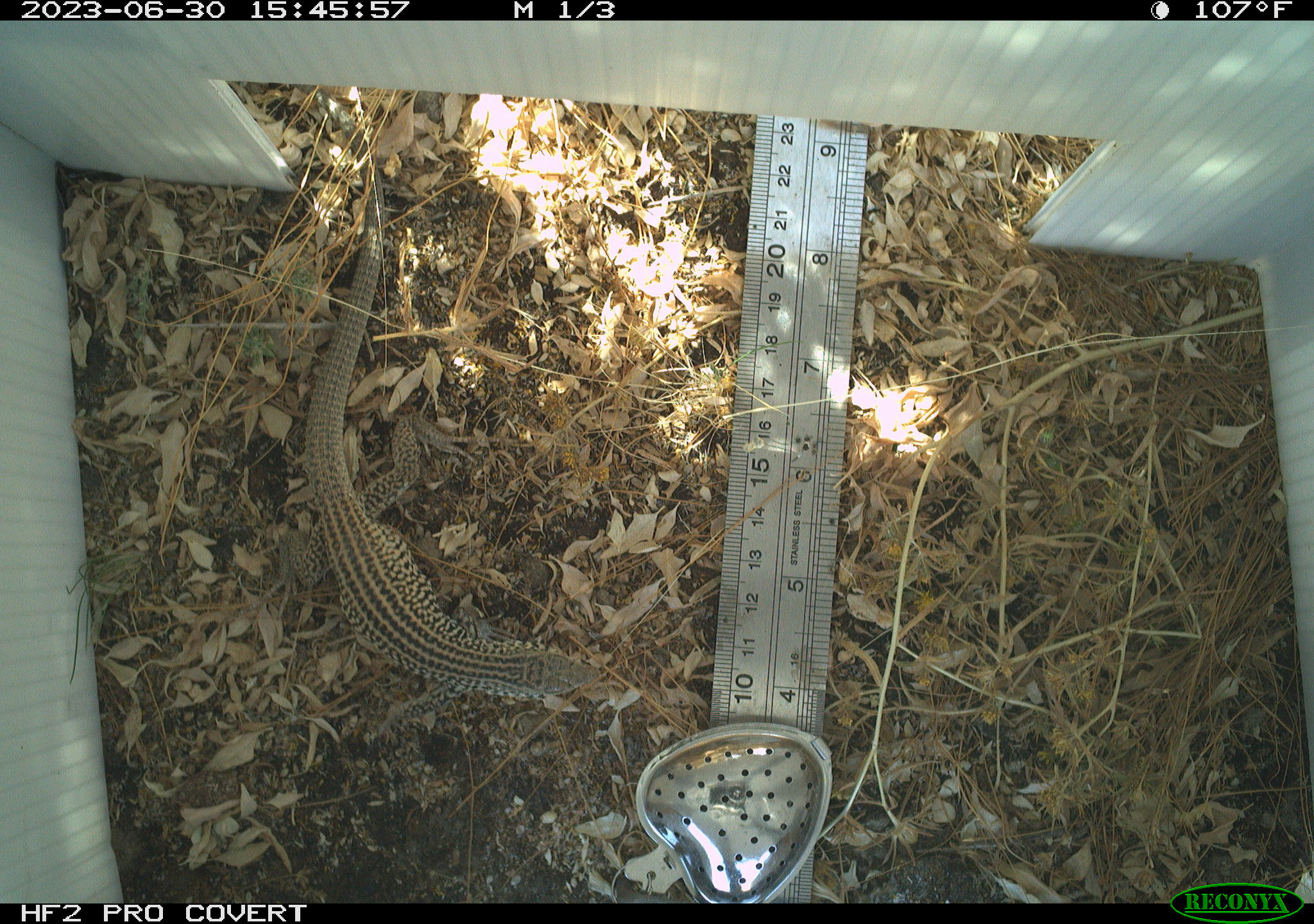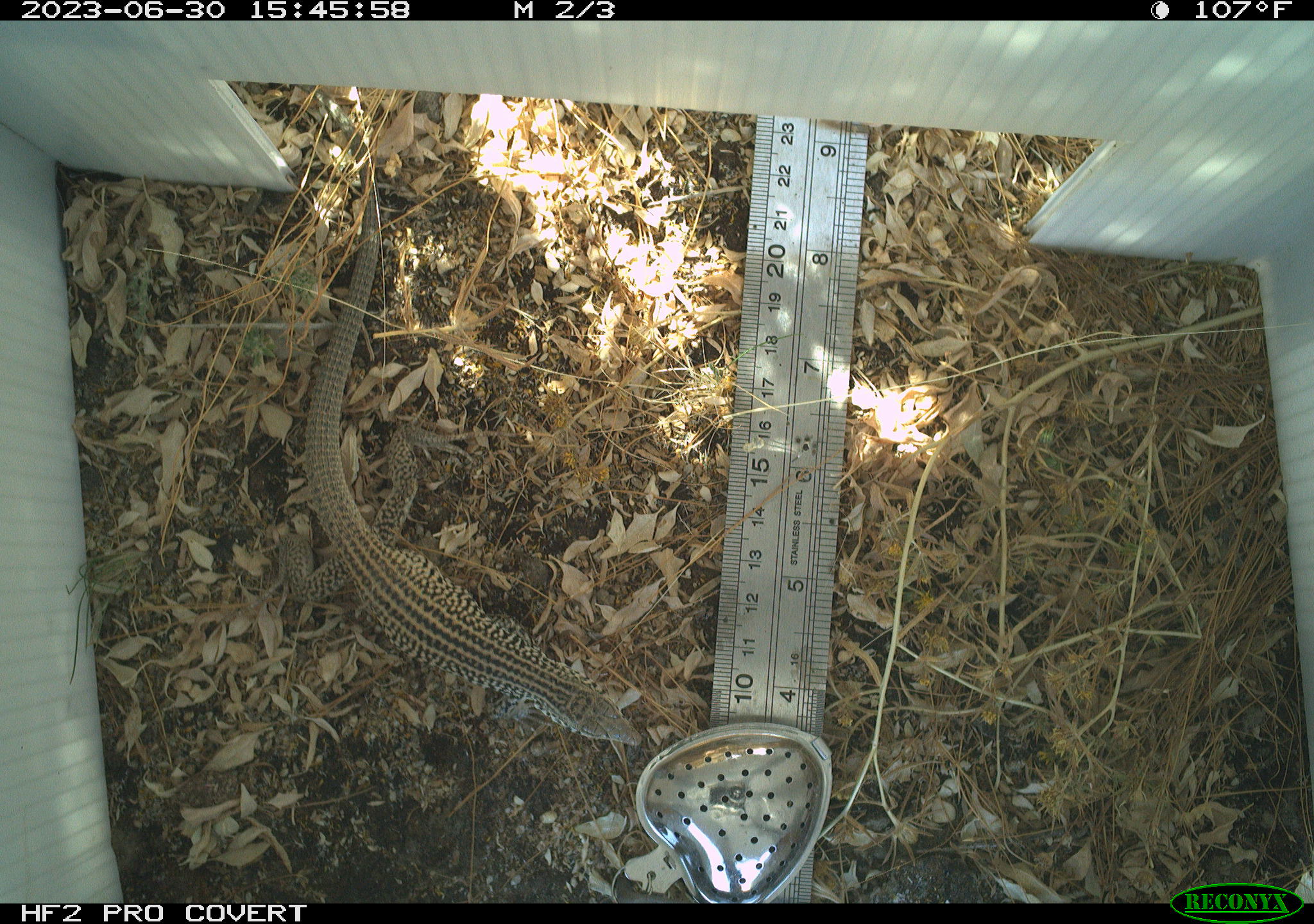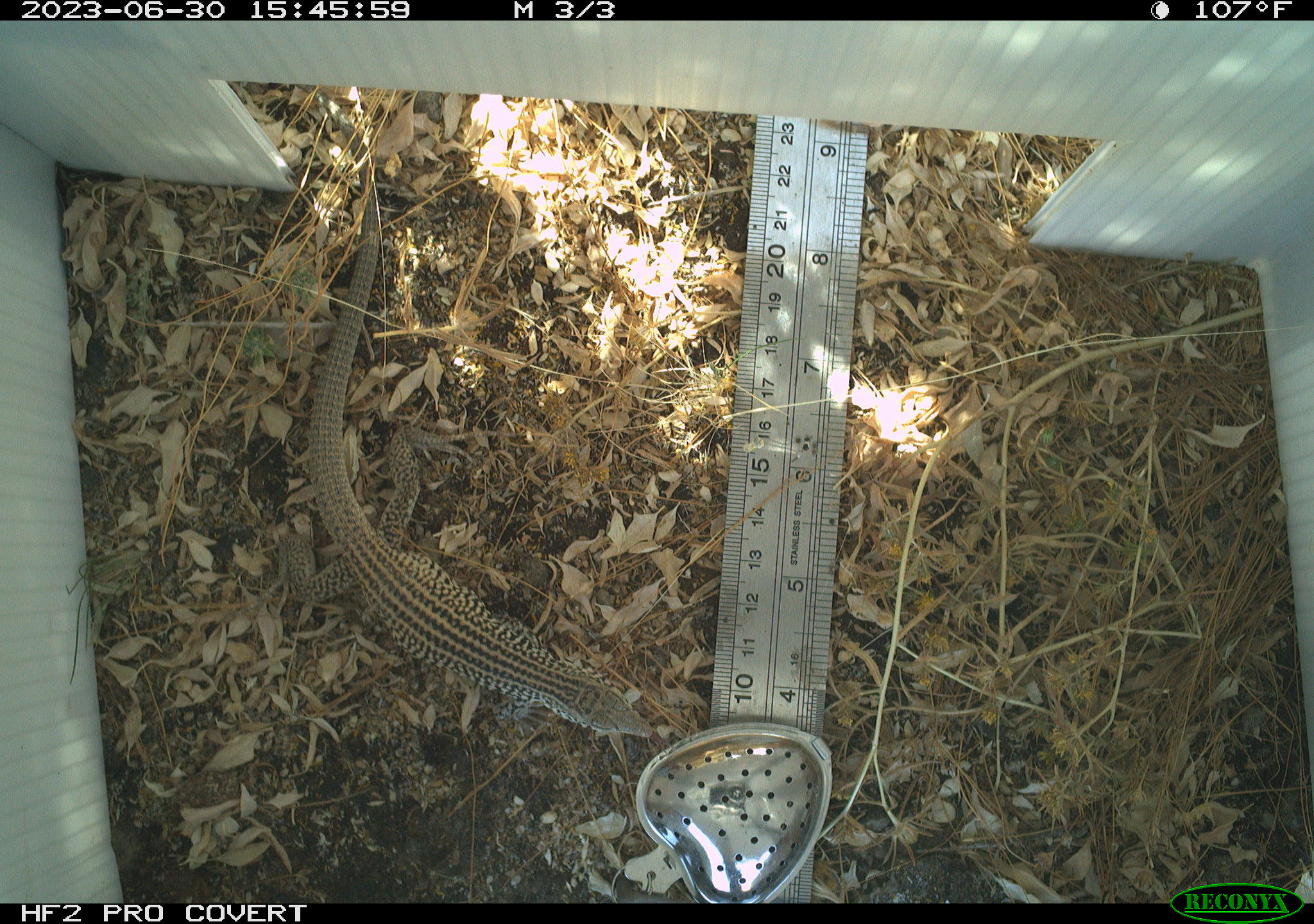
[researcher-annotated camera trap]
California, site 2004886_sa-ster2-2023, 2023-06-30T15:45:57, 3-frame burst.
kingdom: Animalia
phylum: Chordata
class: Reptilia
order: Squamata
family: Teiidae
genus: Aspidoscelis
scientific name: Aspidoscelis tigris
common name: western whiptail